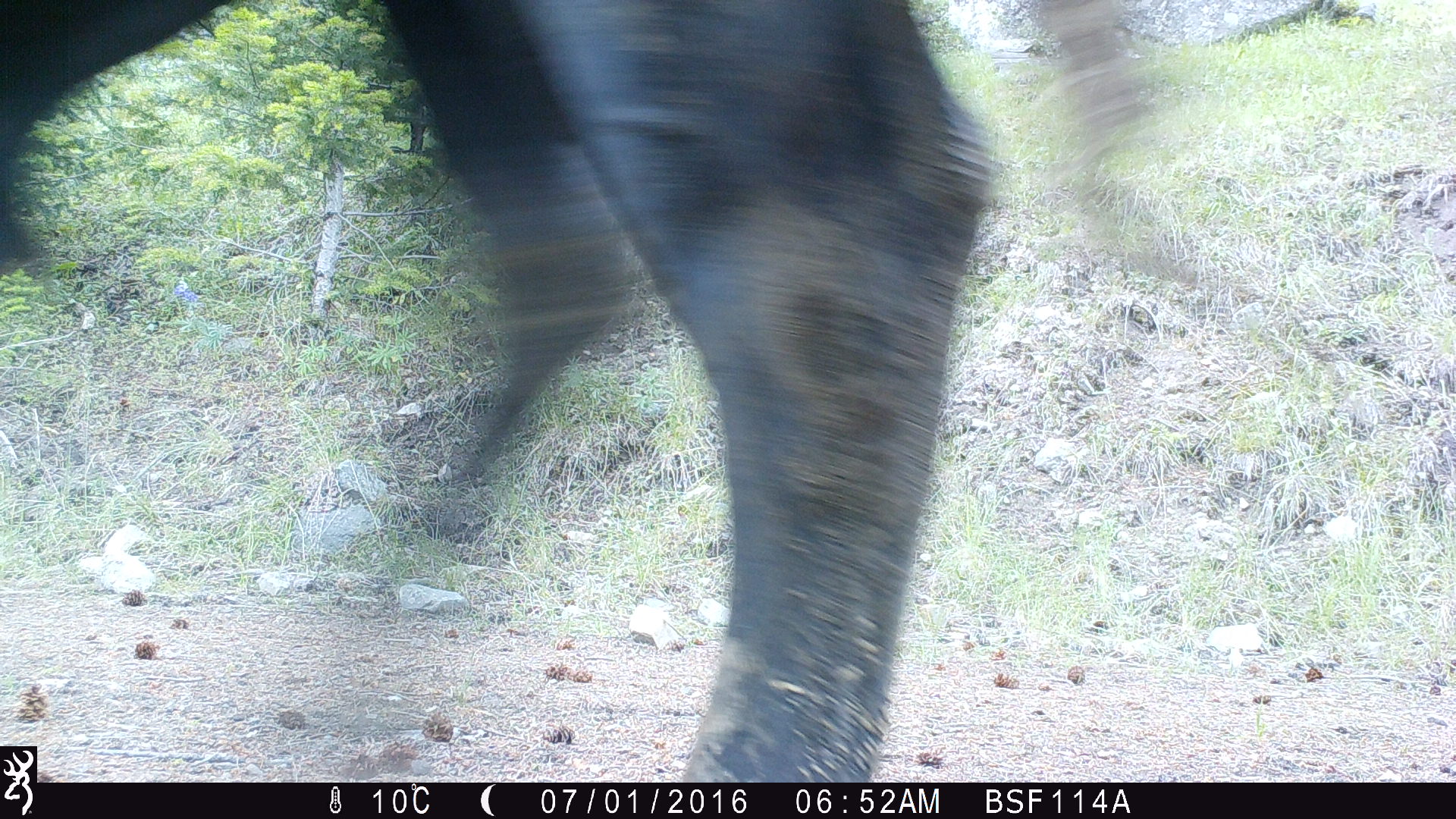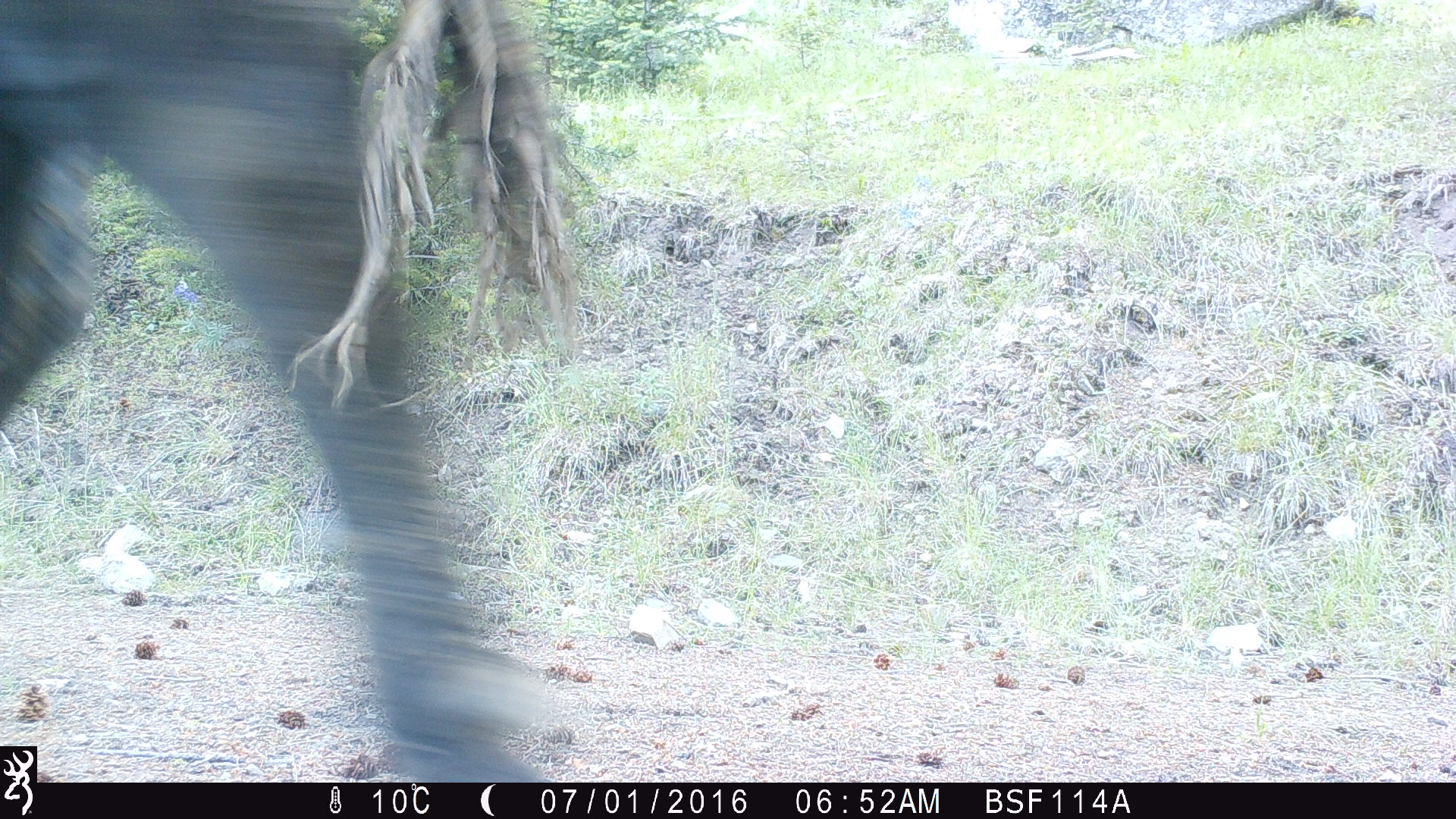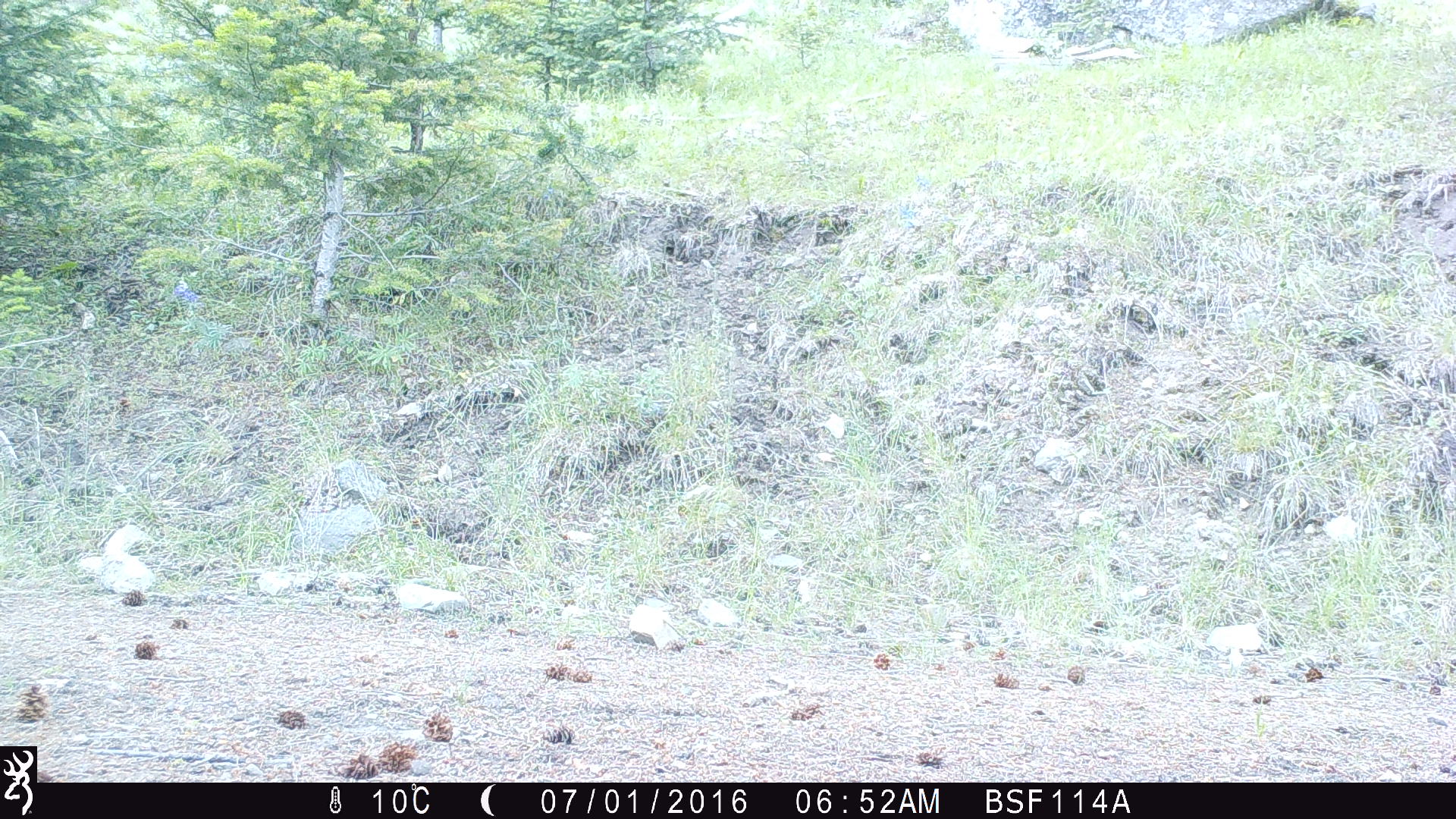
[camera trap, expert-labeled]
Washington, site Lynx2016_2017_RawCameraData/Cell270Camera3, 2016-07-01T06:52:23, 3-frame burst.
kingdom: Animalia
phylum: Chordata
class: Mammalia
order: Artiodactyla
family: Bovidae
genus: Bos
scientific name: Bos taurus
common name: domestic cattle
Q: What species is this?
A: Domestic cattle (Bos taurus).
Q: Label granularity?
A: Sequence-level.